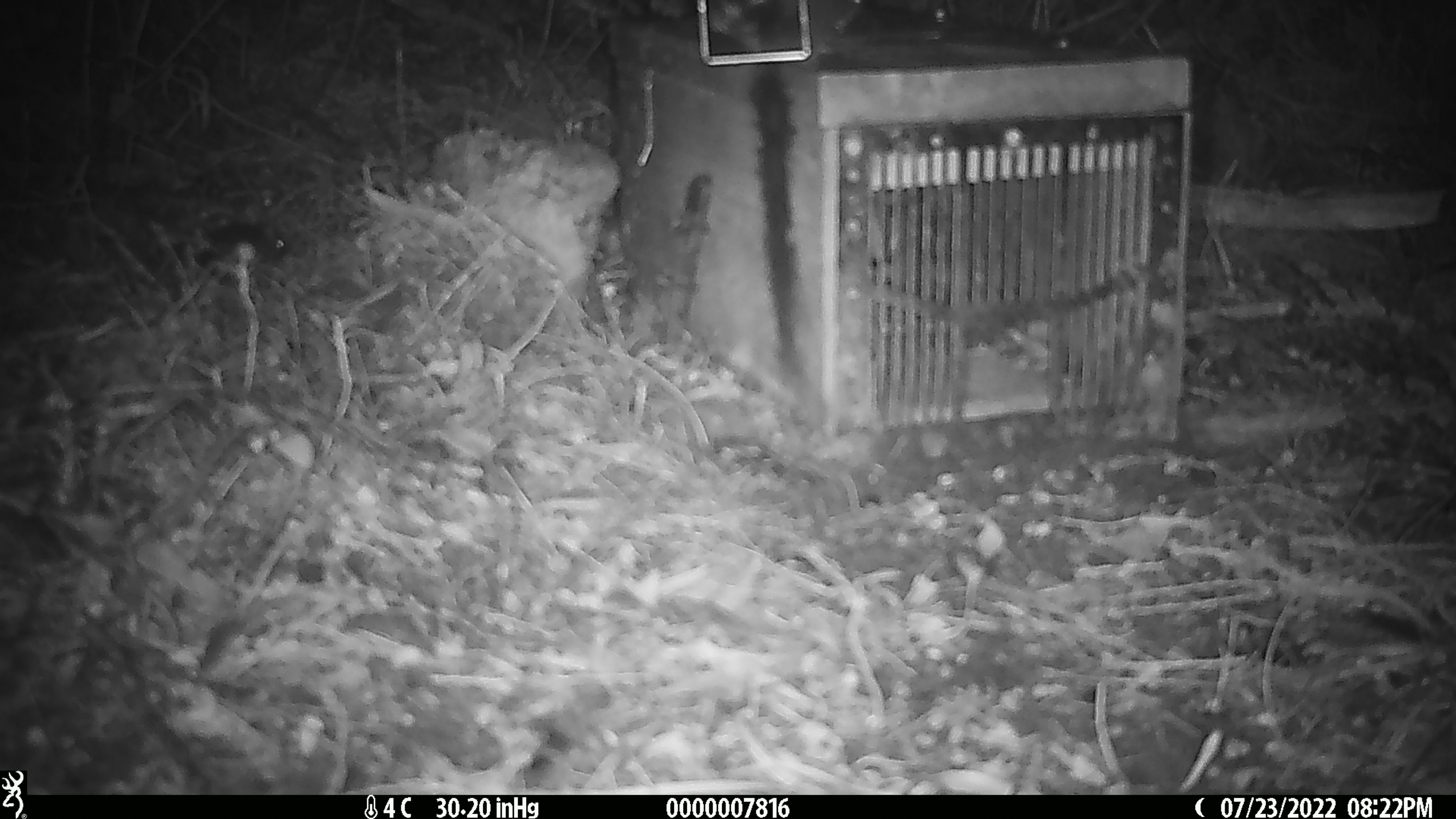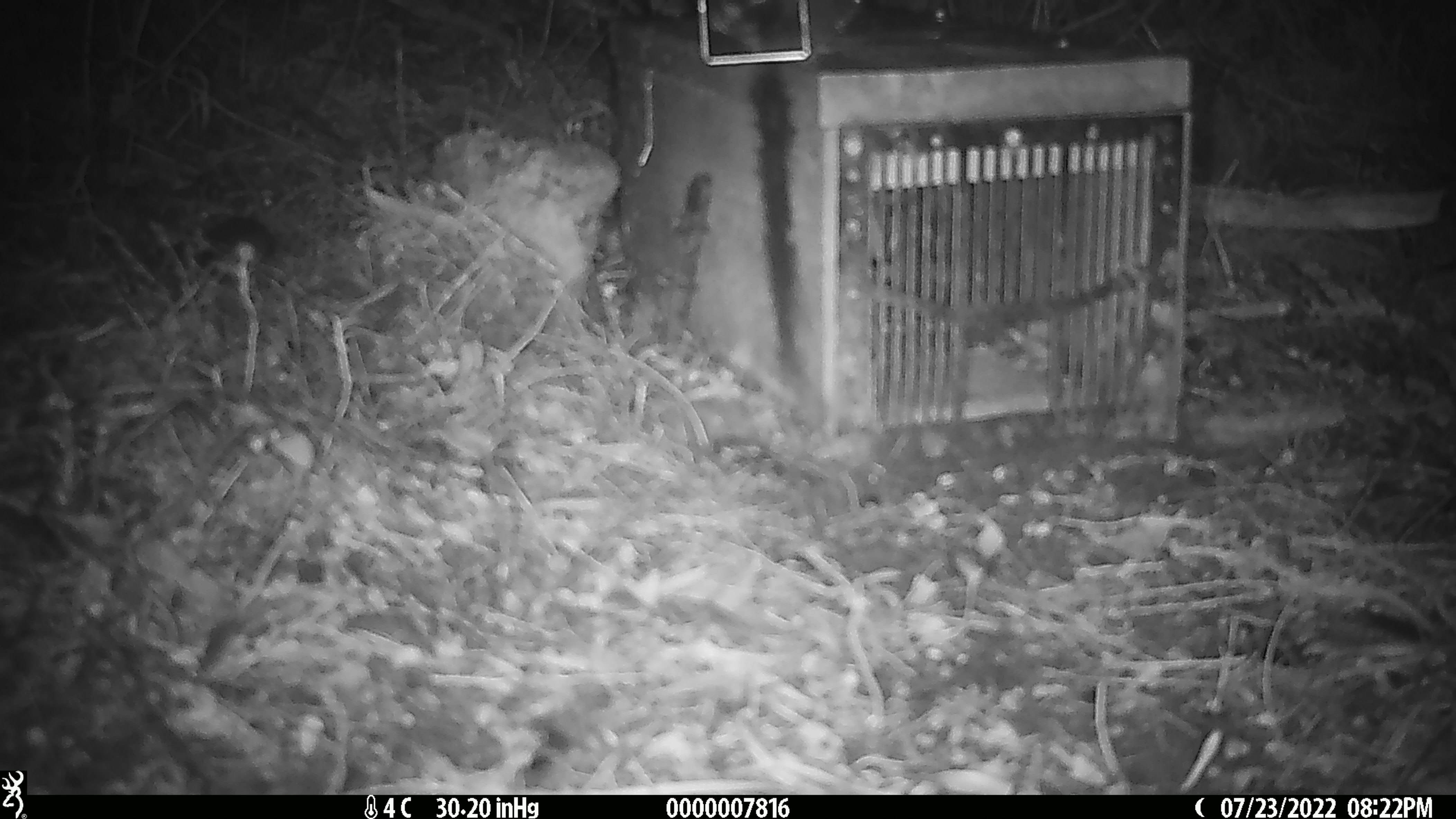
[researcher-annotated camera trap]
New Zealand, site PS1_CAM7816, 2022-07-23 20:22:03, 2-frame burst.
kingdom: Animalia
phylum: Chordata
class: Mammalia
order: Rodentia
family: Muridae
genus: Mus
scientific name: Mus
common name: mouse